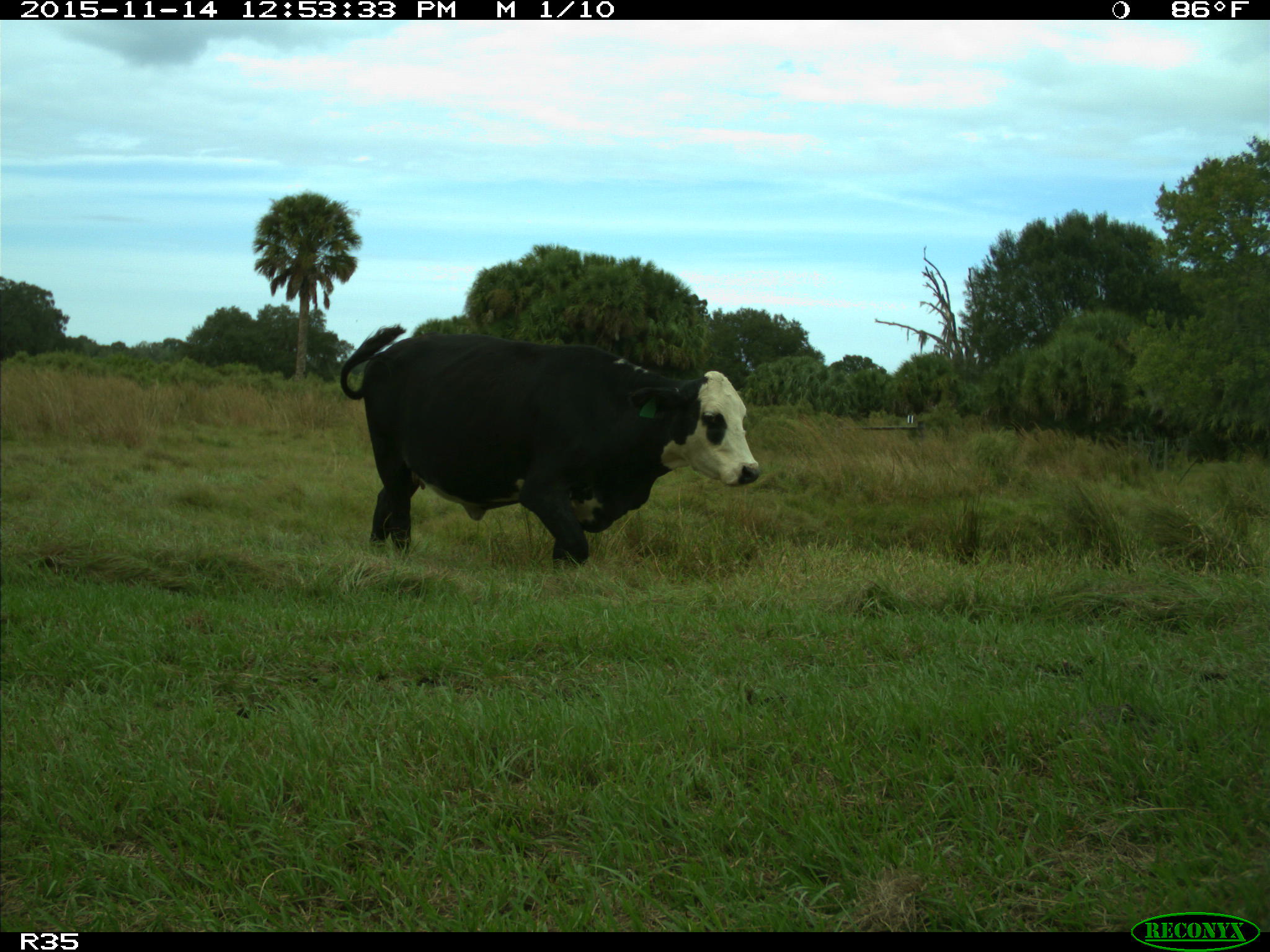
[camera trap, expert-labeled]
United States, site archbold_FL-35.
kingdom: Animalia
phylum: Chordata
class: Mammalia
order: Artiodactyla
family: Bovidae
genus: Bos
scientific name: Bos taurus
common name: domestic cow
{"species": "Bos taurus (domestic cow)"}